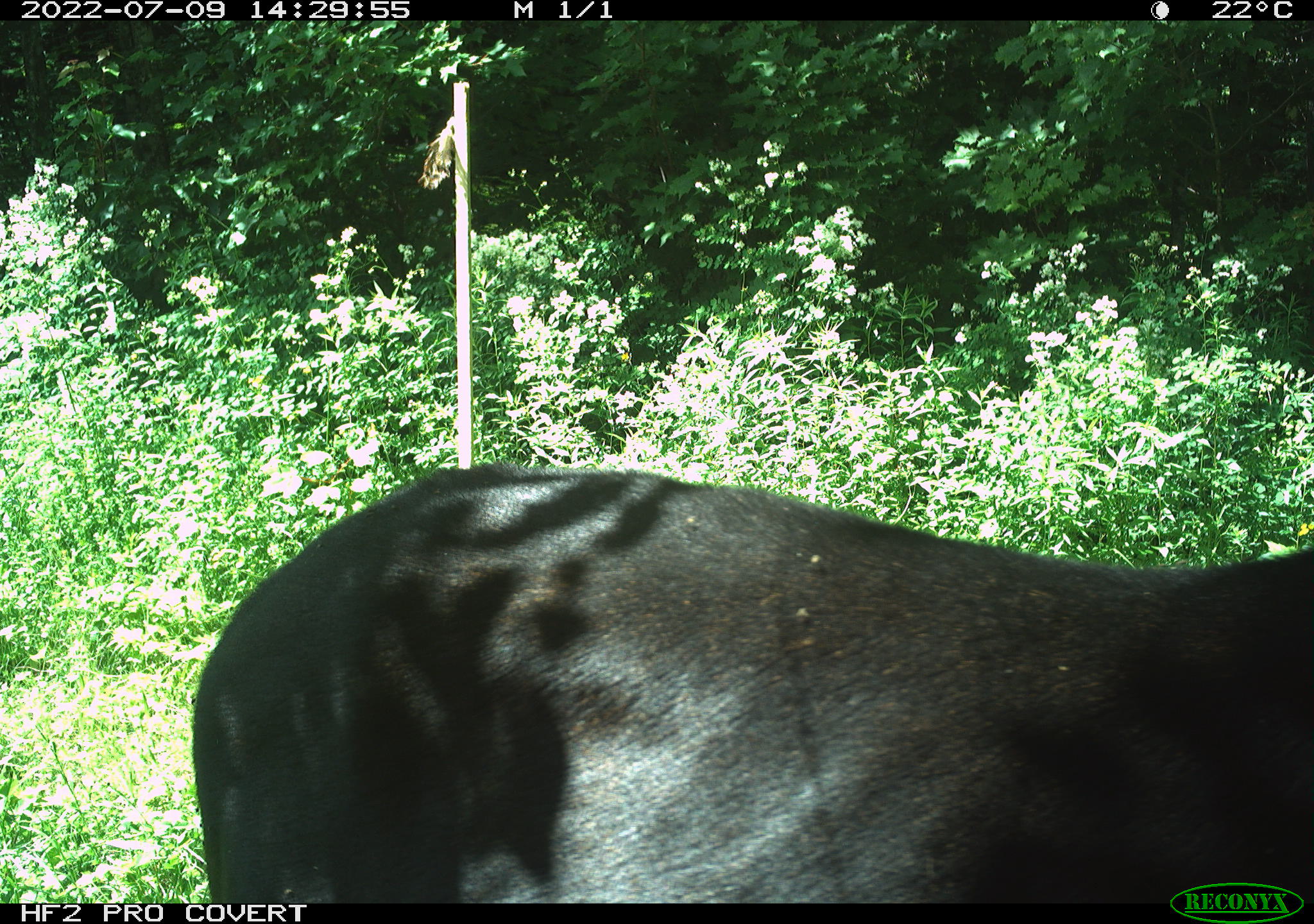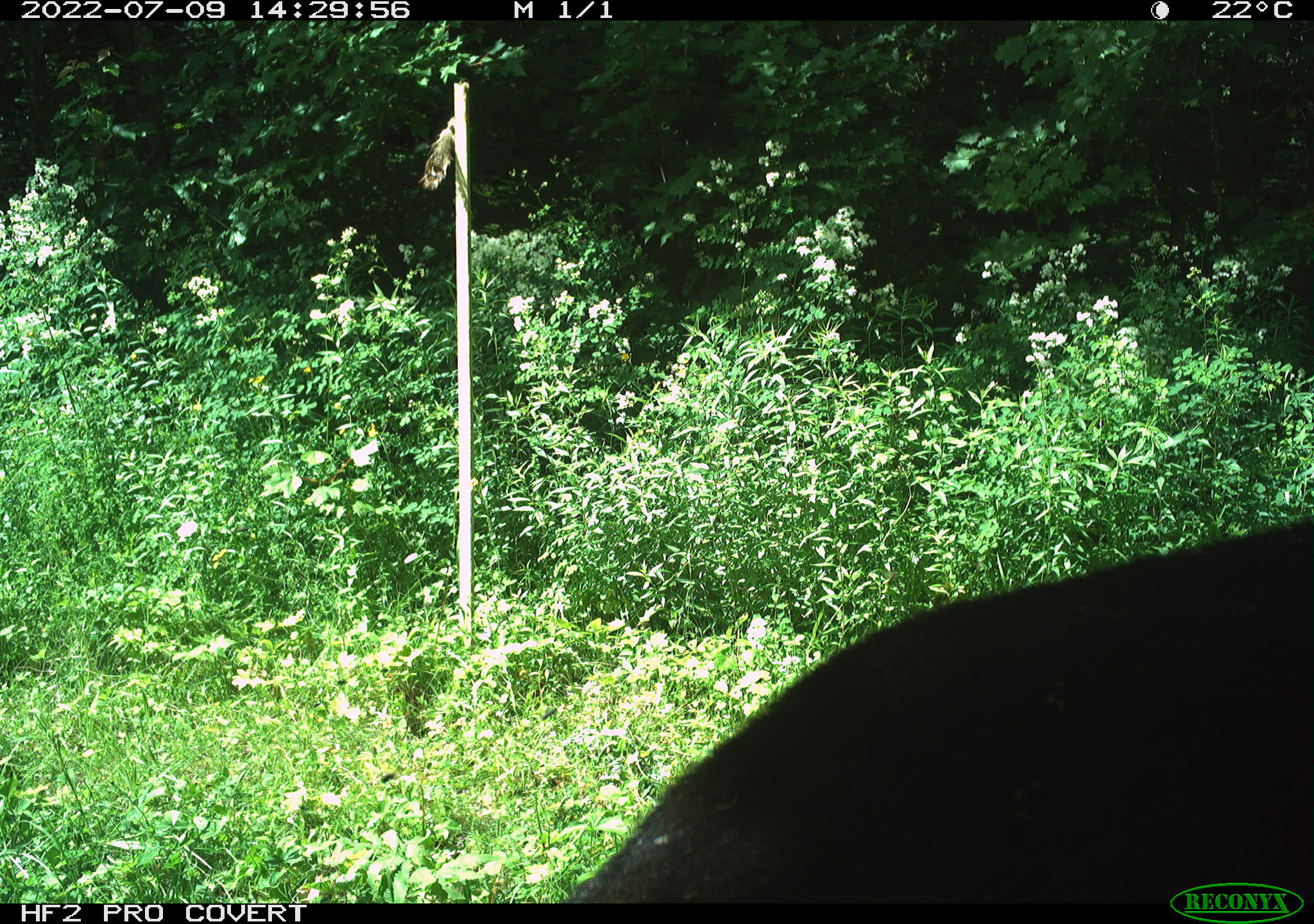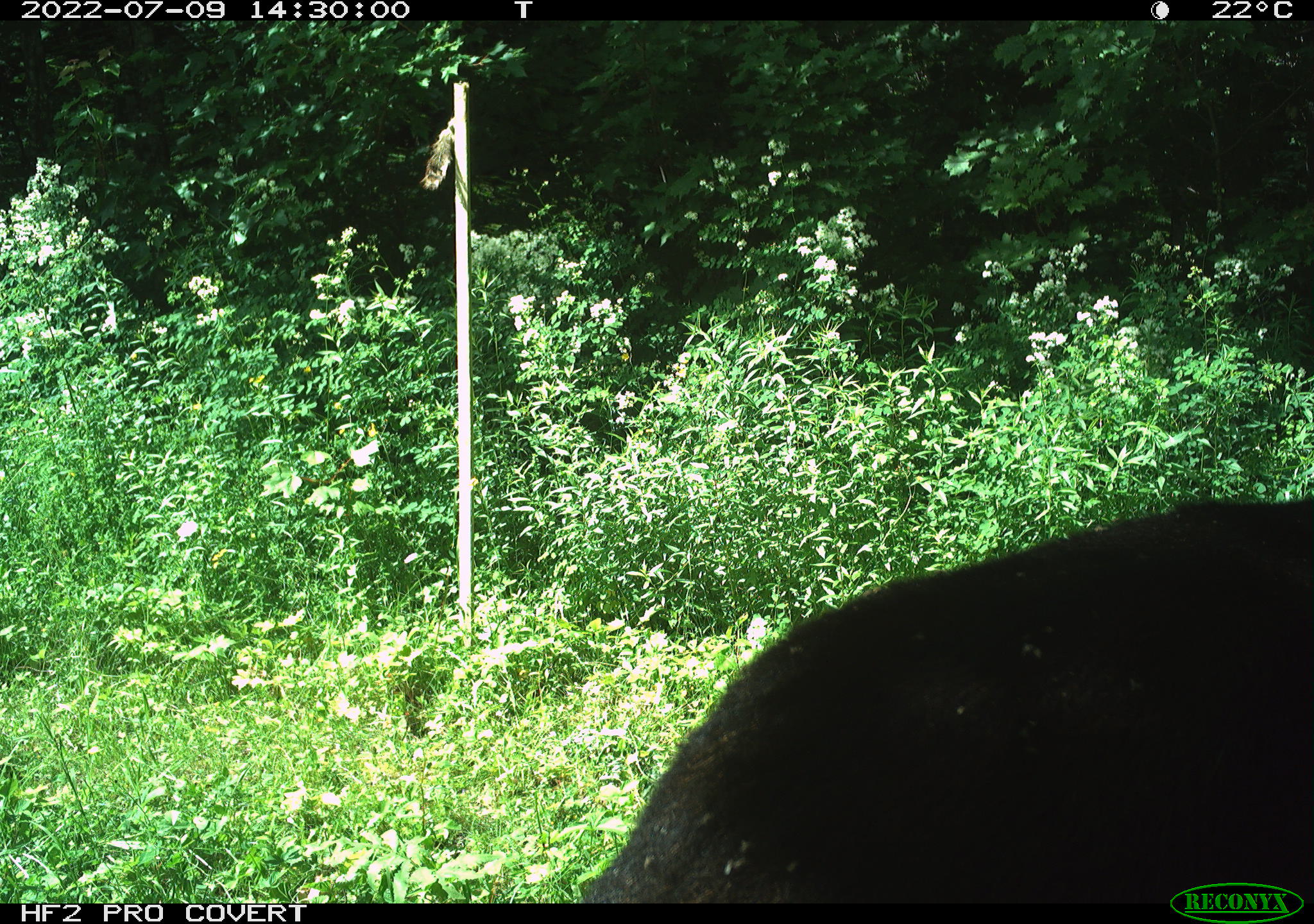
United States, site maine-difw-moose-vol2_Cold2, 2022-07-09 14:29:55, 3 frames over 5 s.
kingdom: Animalia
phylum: Chordata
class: Mammalia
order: Artiodactyla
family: Cervidae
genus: Alces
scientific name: Alces alces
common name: moose